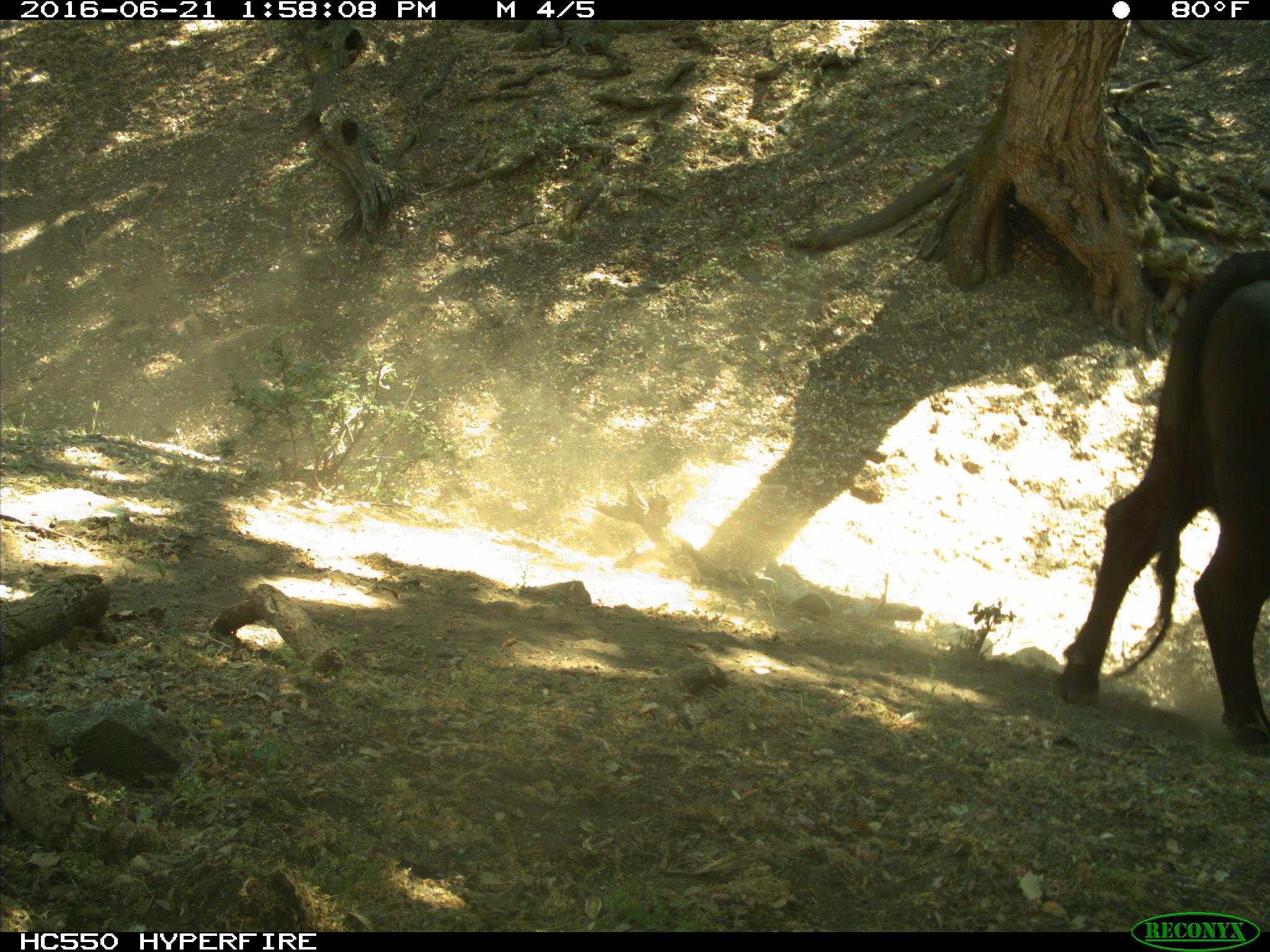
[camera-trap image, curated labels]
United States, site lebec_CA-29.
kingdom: Animalia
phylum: Chordata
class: Mammalia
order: Artiodactyla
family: Bovidae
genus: Bos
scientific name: Bos taurus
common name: domestic cow